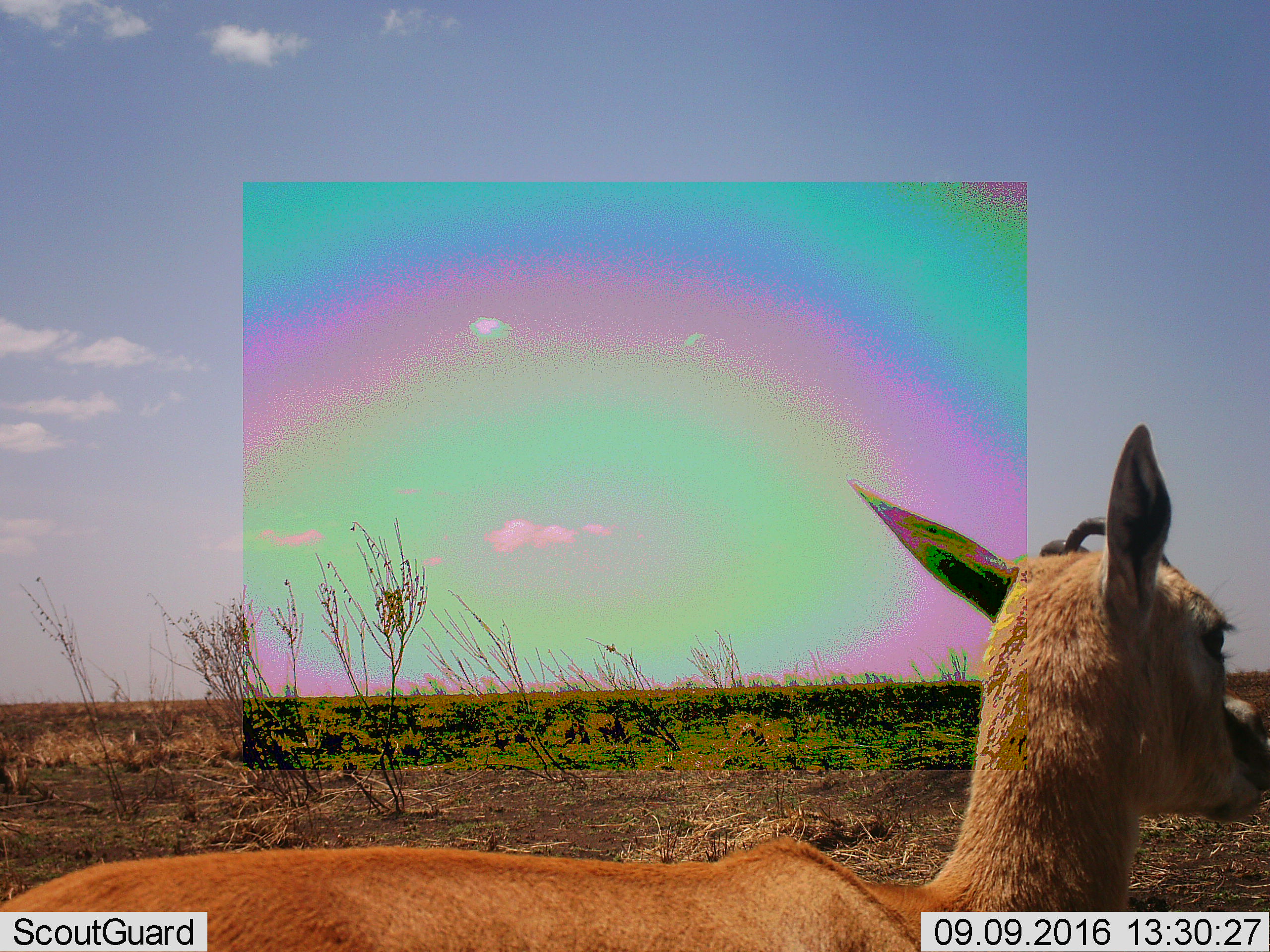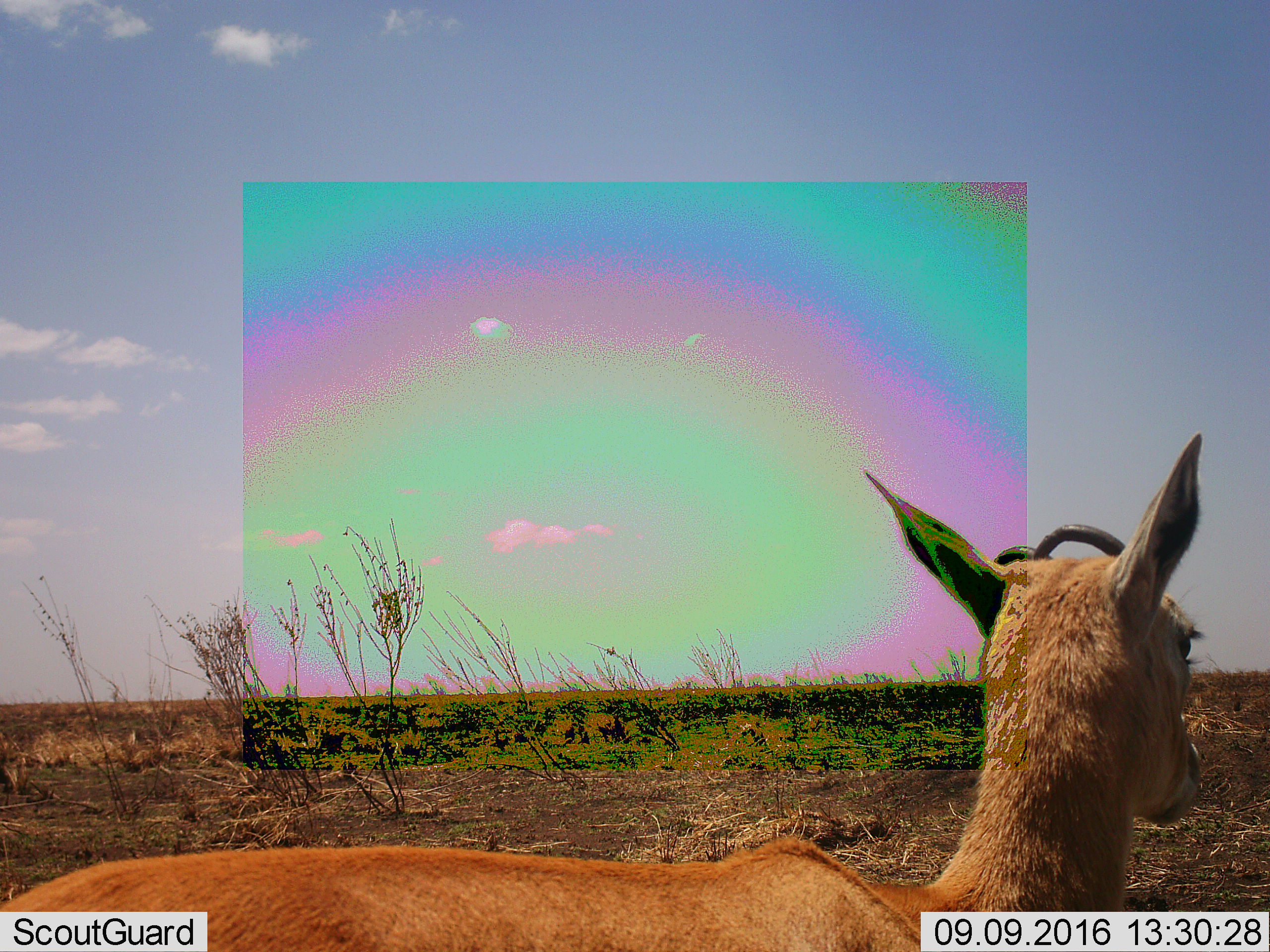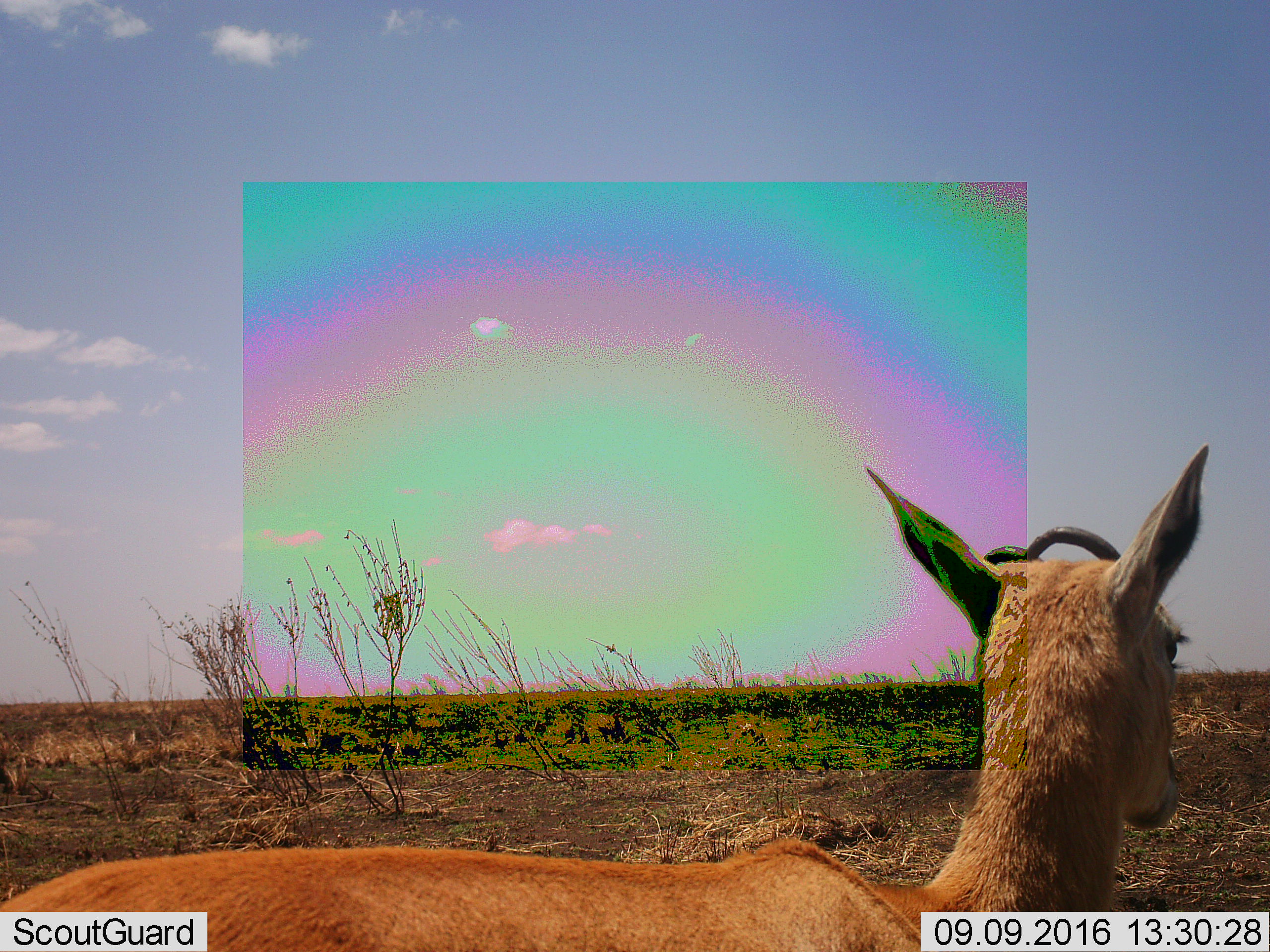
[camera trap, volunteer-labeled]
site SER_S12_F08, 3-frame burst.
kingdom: Animalia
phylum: Chordata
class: Mammalia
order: Artiodactyla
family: Bovidae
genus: Eudorcas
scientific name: Eudorcas thomsonii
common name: thomson's gazelle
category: gazellethomsons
Gazellethomsons (thomson's gazelle) (Eudorcas thomsonii), count 1. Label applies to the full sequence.